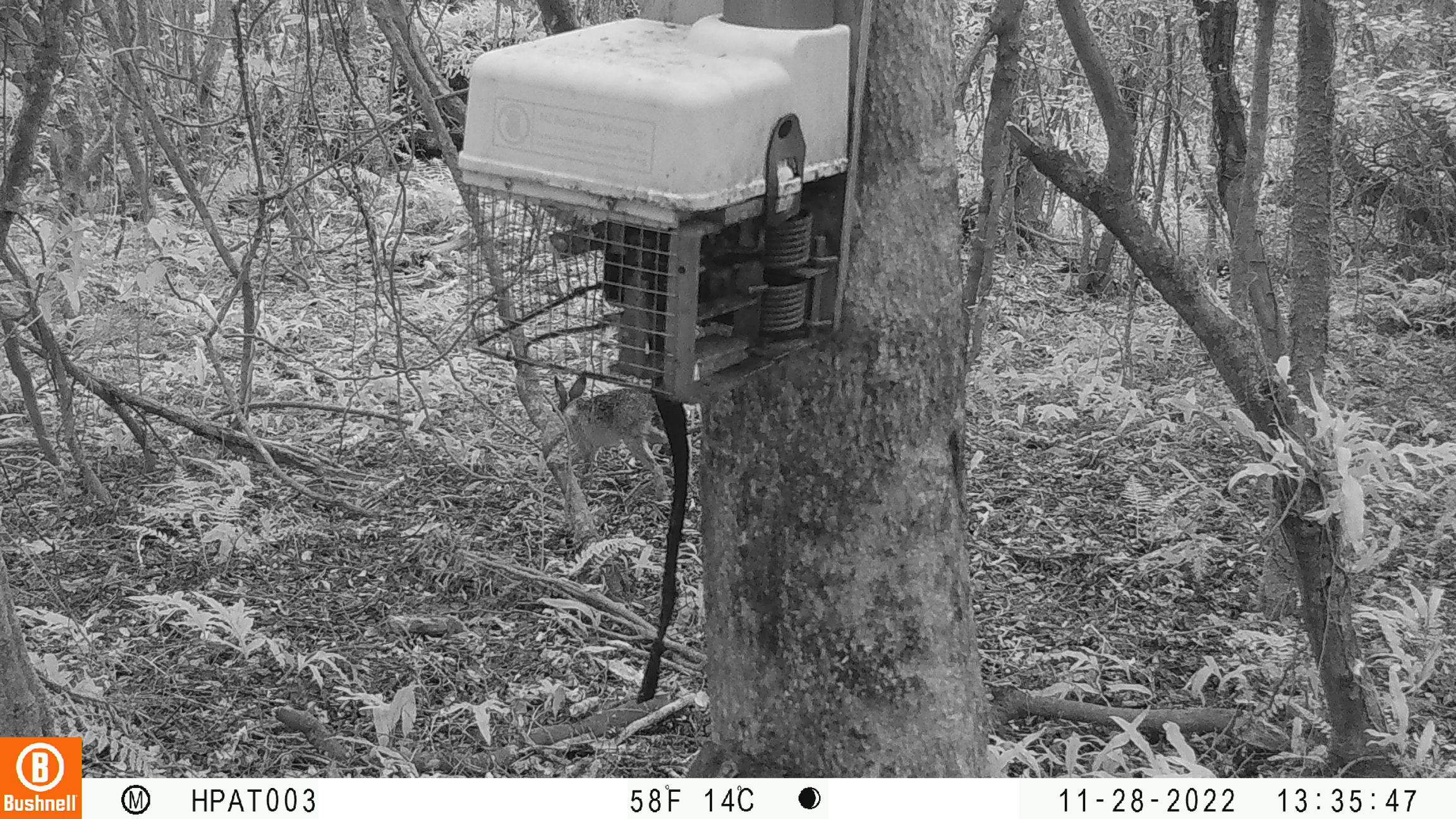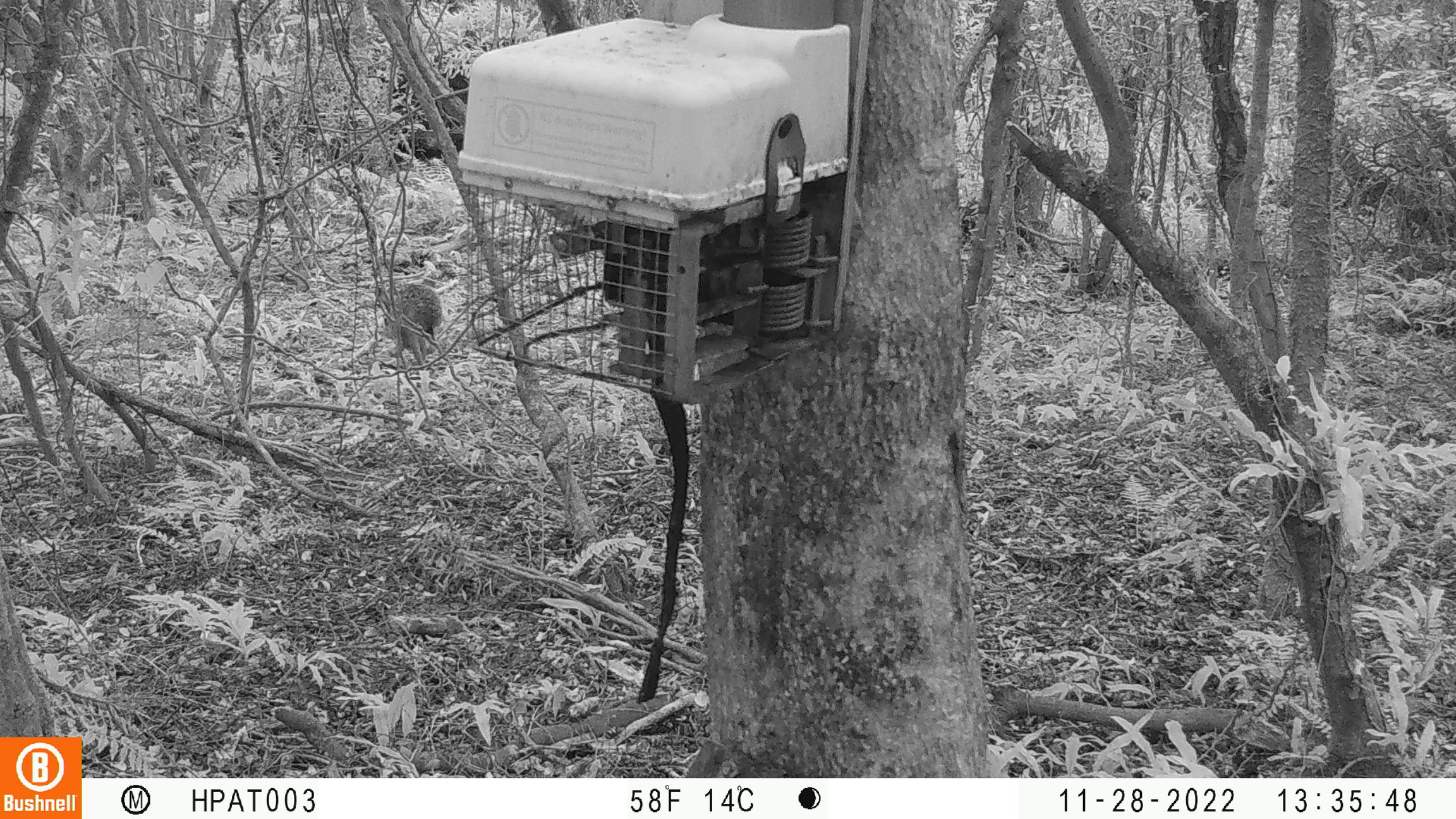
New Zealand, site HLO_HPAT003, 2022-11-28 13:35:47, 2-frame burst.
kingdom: Animalia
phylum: Chordata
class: Mammalia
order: Lagomorpha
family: Leporidae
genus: Lepus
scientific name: Lepus europaeus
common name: brown hare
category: hare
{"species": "hare (brown hare) (Lepus europaeus)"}